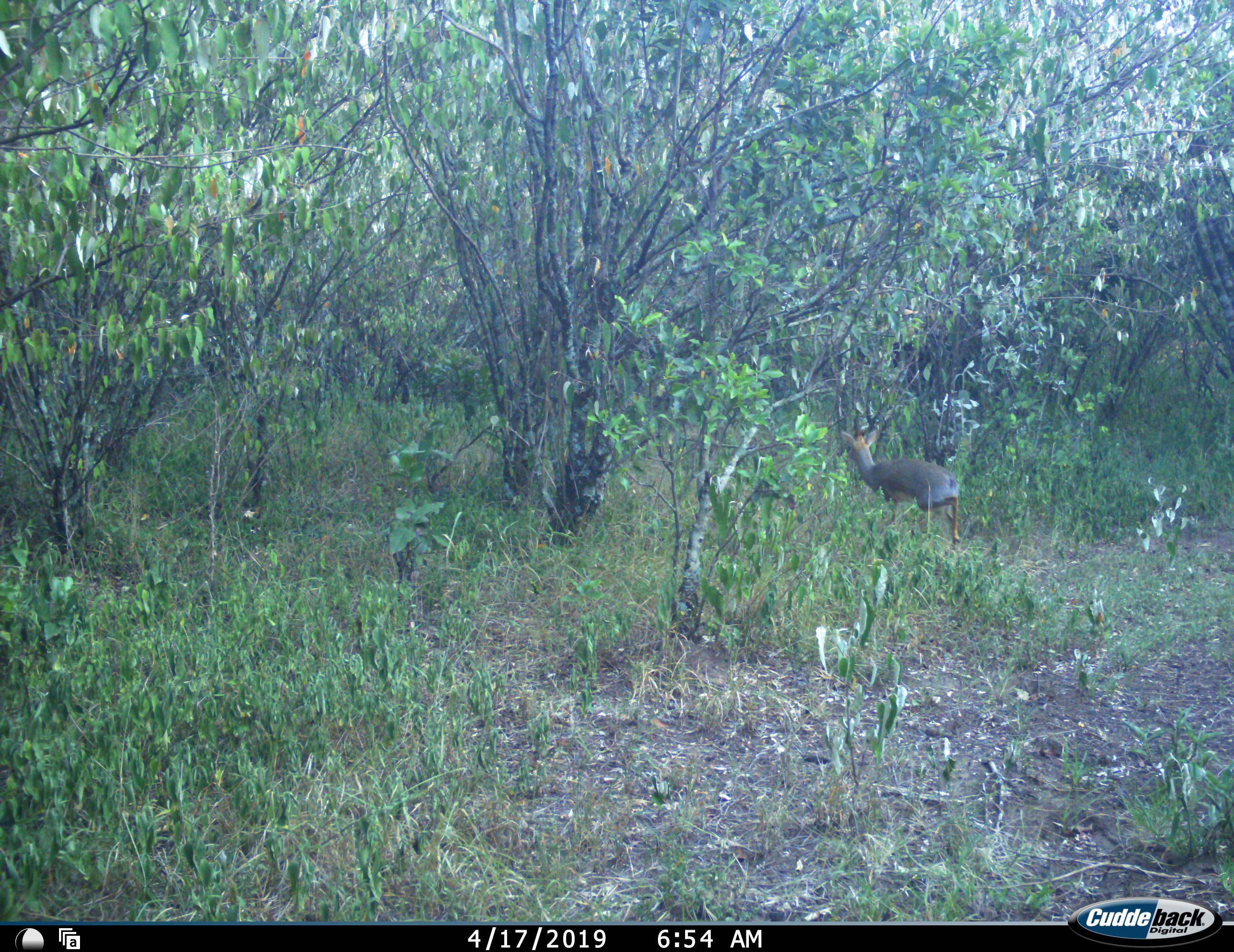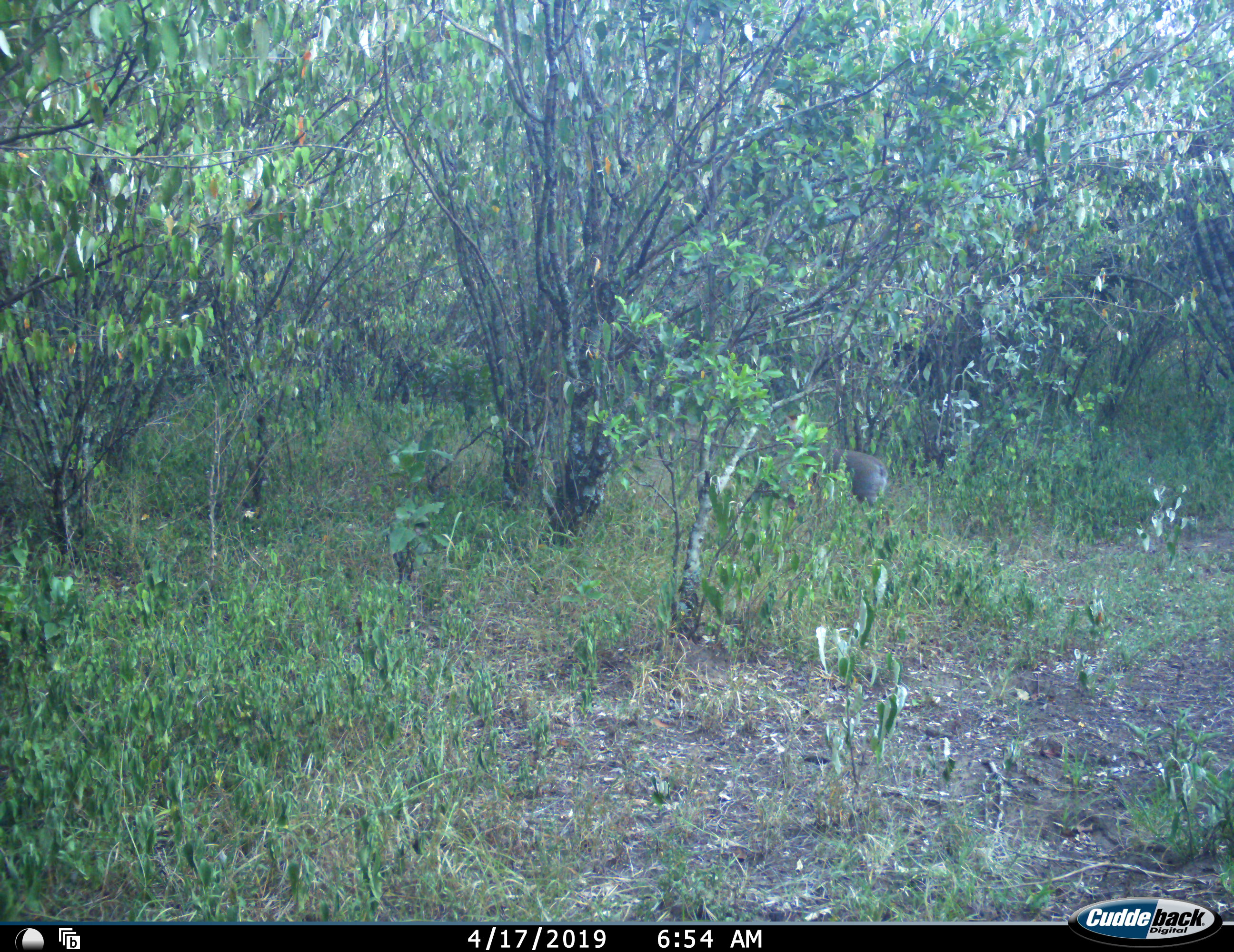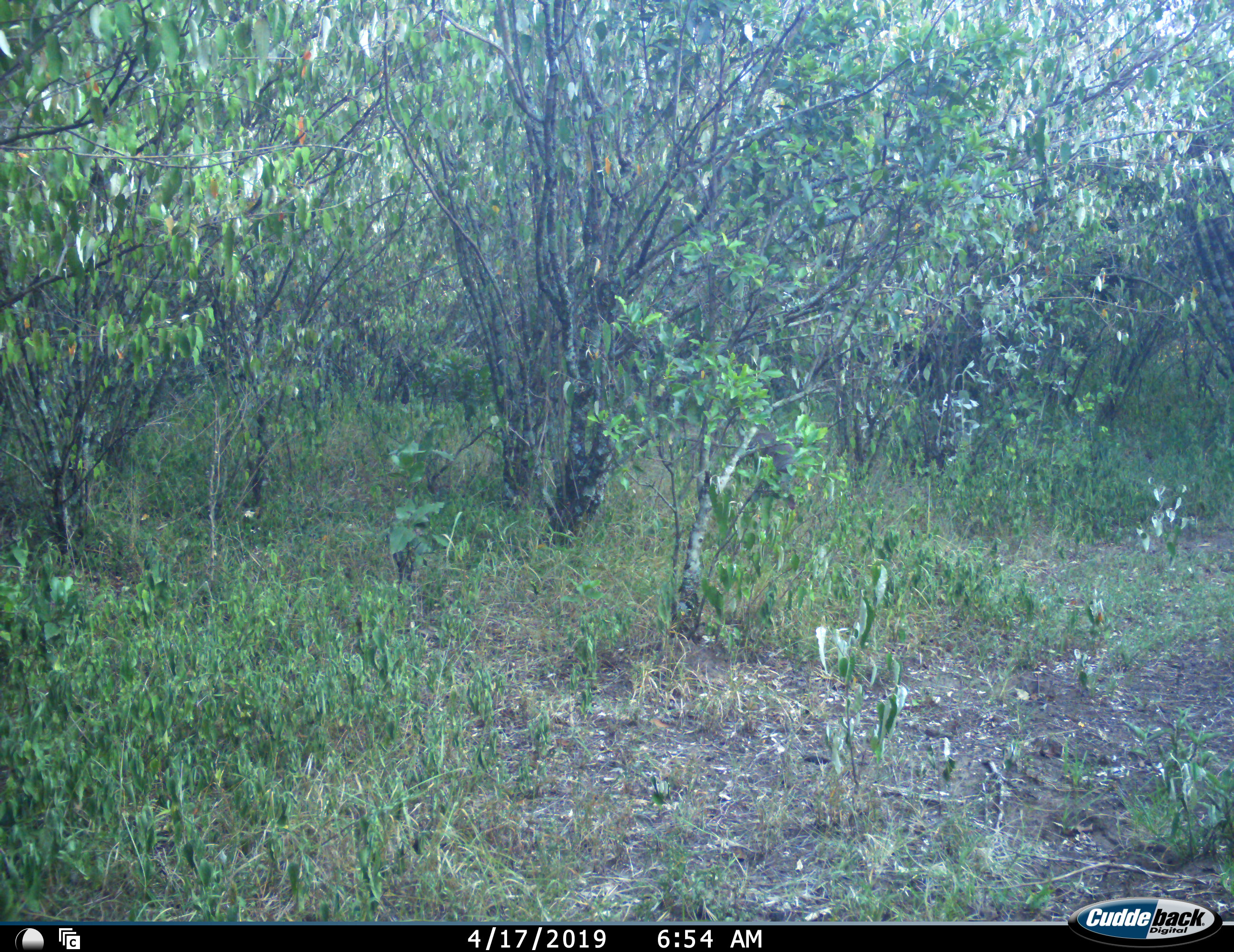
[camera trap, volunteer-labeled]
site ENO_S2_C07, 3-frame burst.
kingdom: Animalia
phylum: Chordata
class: Mammalia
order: Artiodactyla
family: Bovidae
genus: Madoqua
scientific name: Madoqua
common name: dik-dik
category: dikdik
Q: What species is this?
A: Dikdik (dik-dik) (Madoqua).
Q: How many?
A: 1.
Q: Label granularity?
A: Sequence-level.